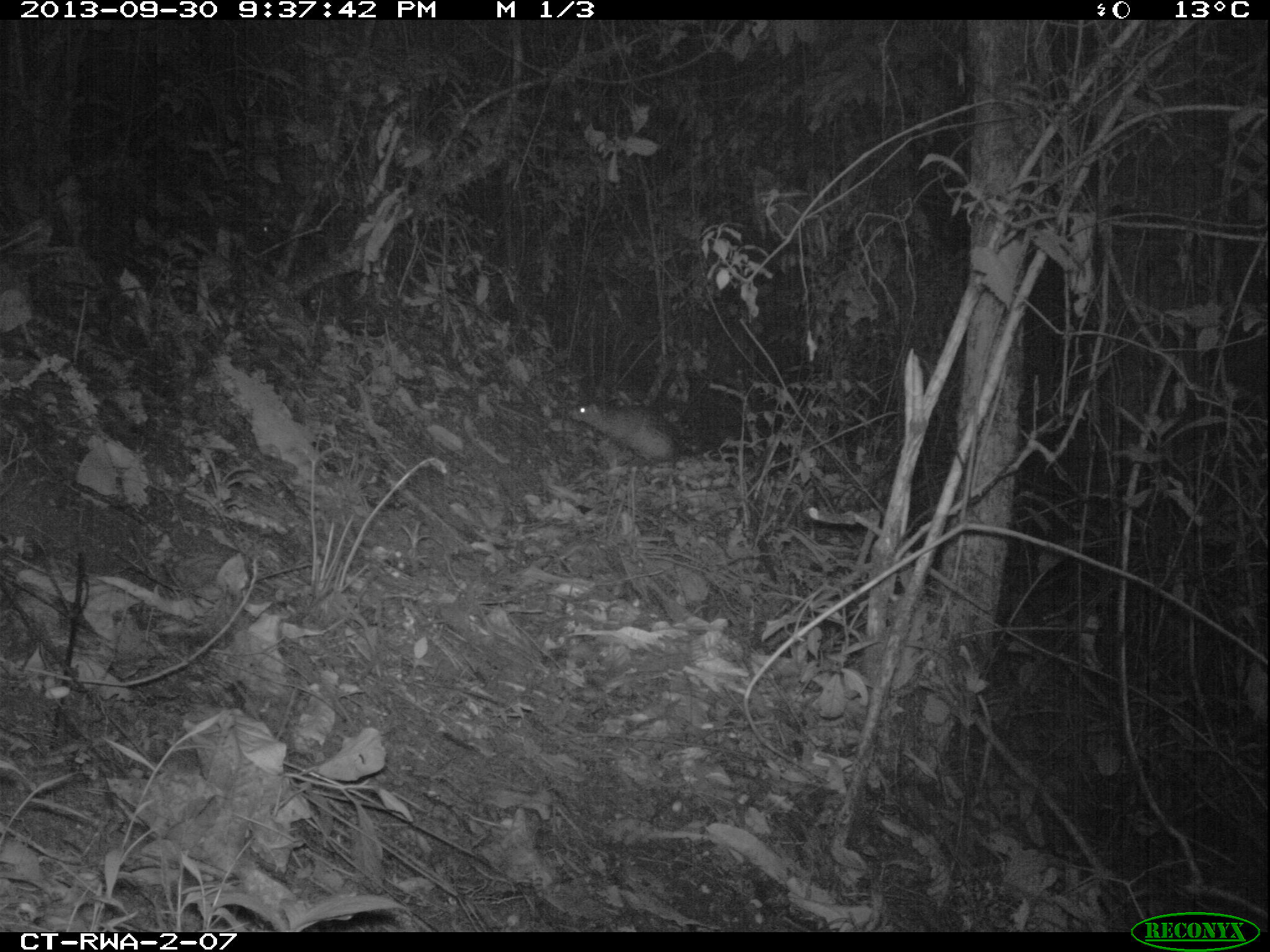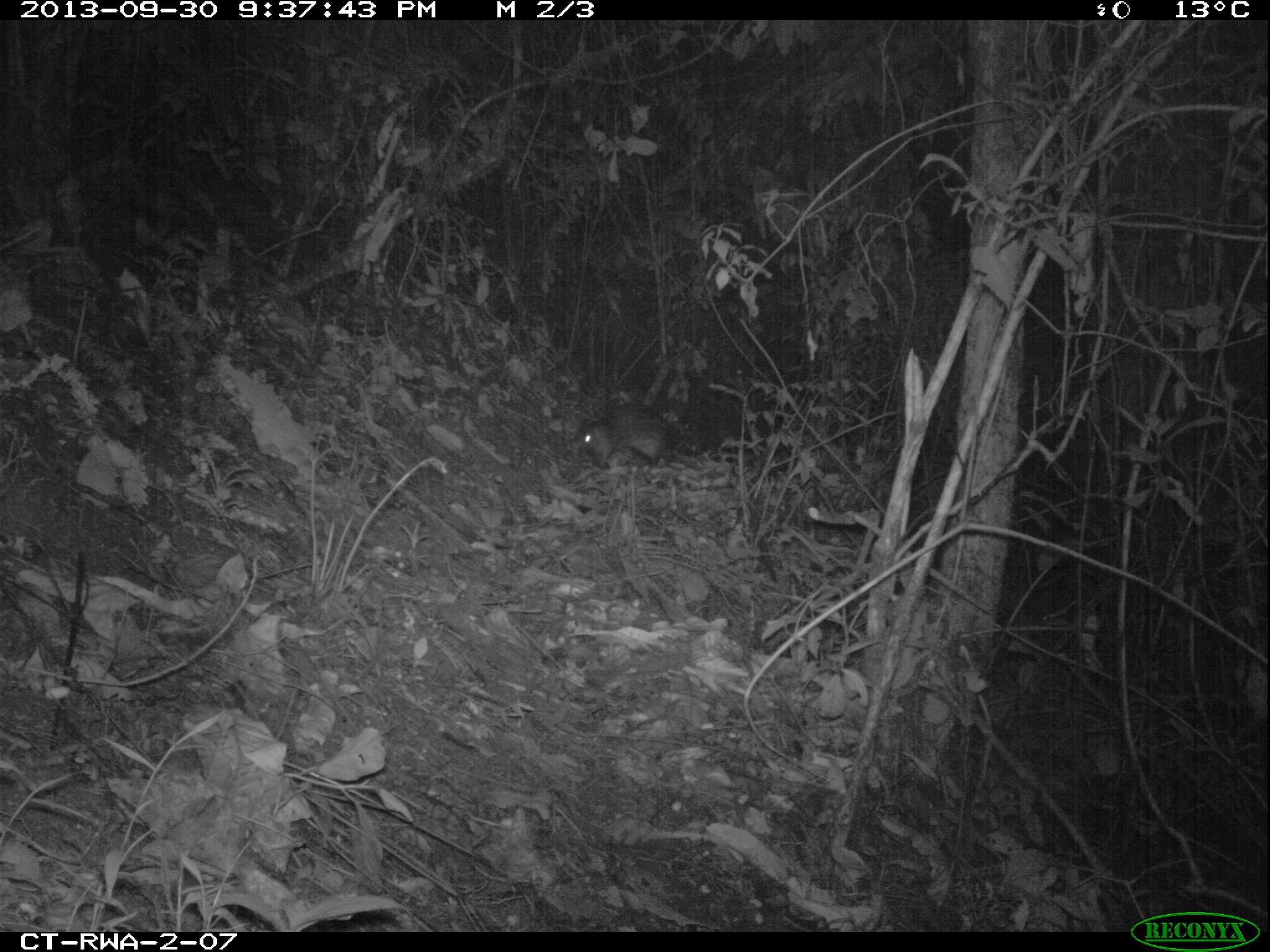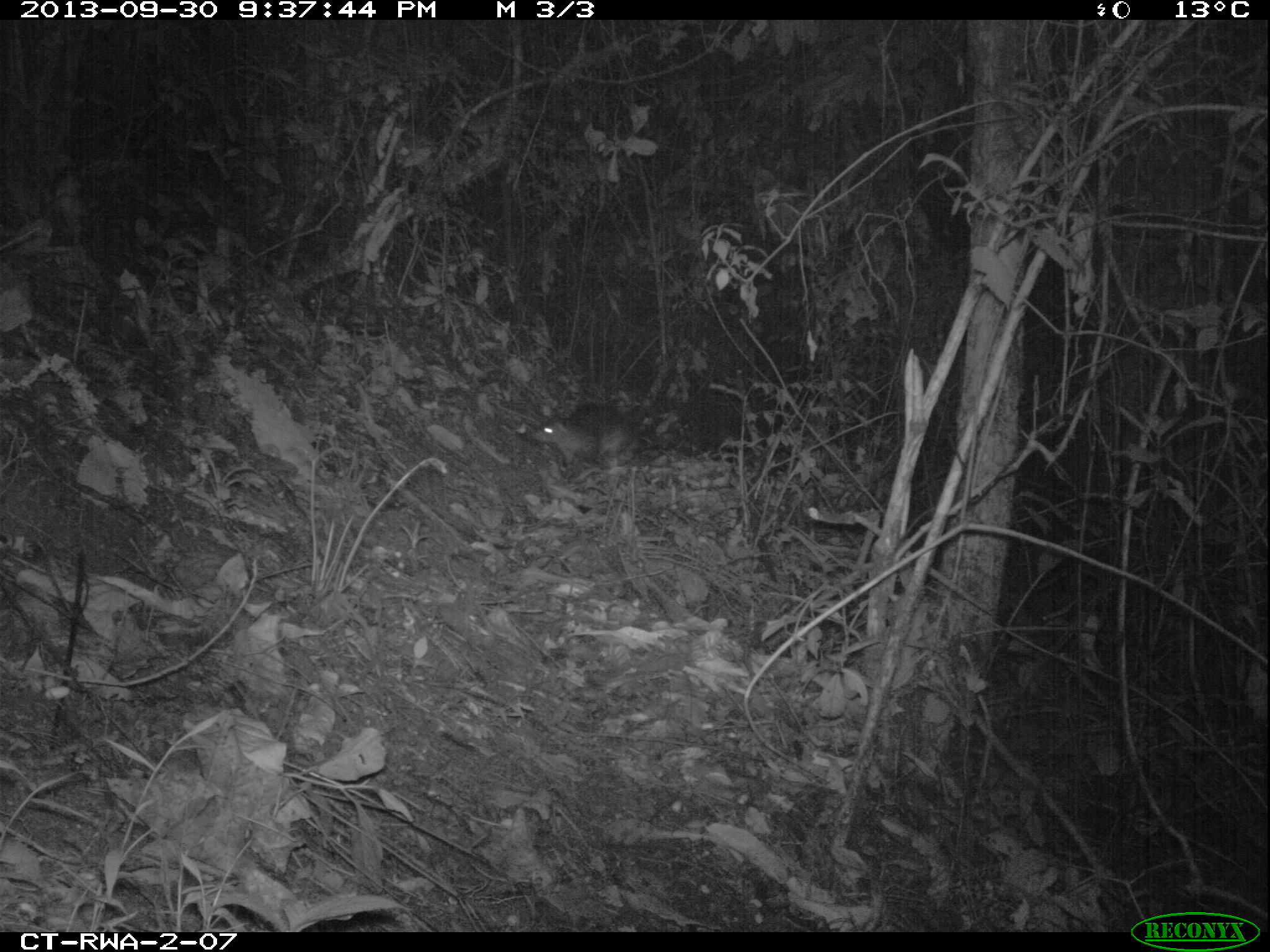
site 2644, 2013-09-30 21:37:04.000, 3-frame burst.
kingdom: Animalia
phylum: Chordata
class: Mammalia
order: Rodentia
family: Nesomyidae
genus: Cricetomys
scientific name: Cricetomys gambianus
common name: african giant pouched rat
Cricetomys gambianus (african giant pouched rat), count 1.